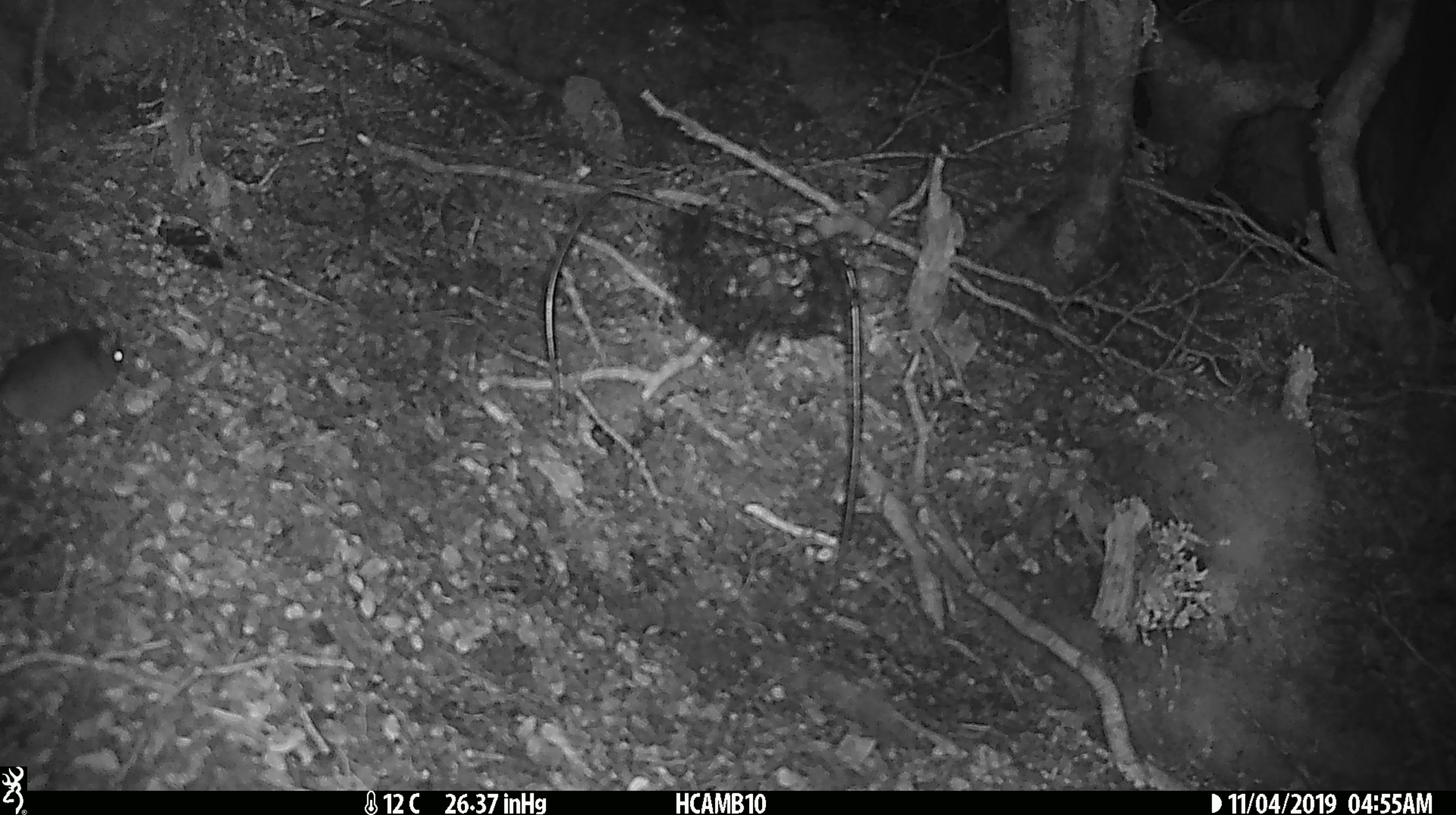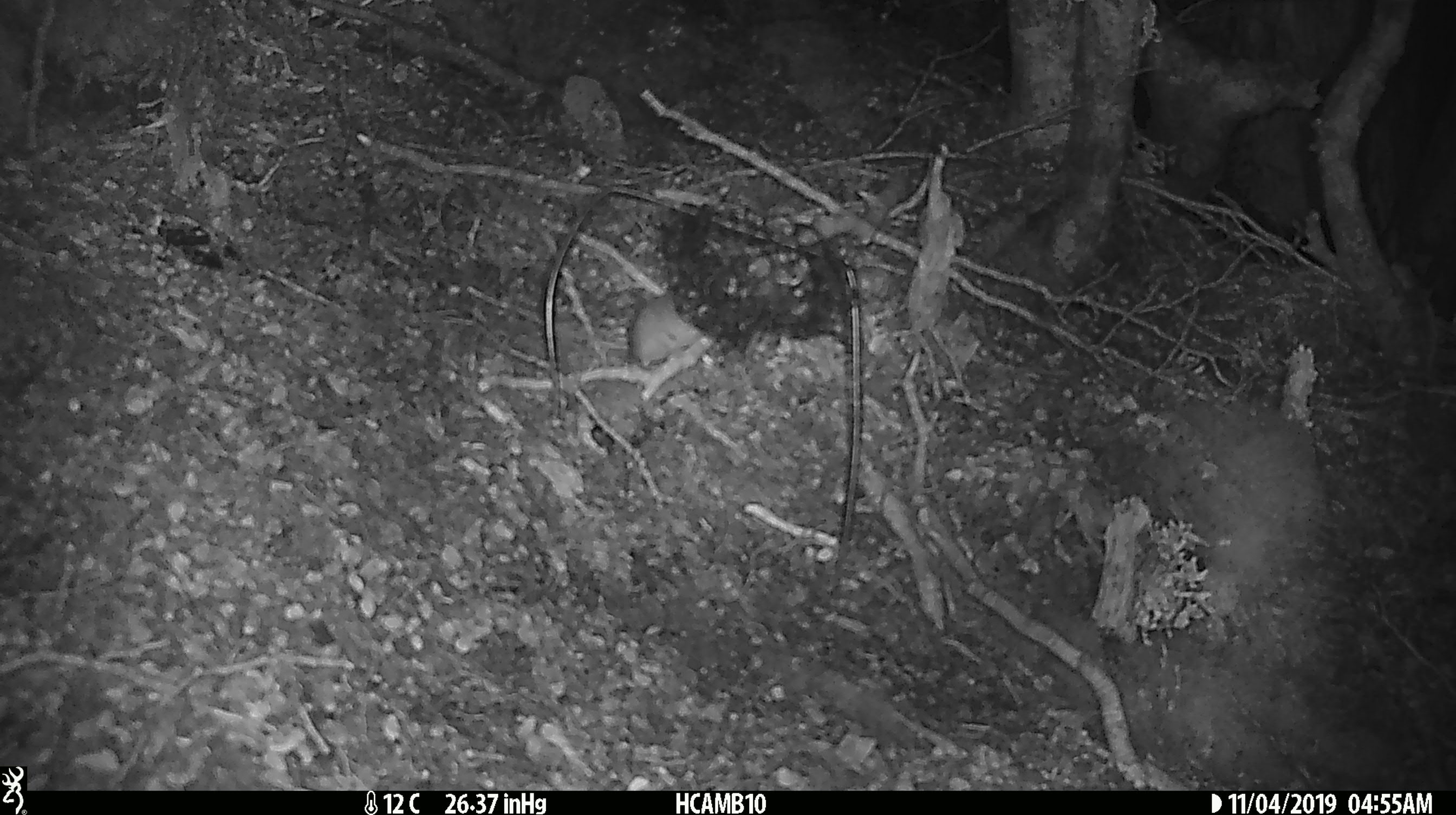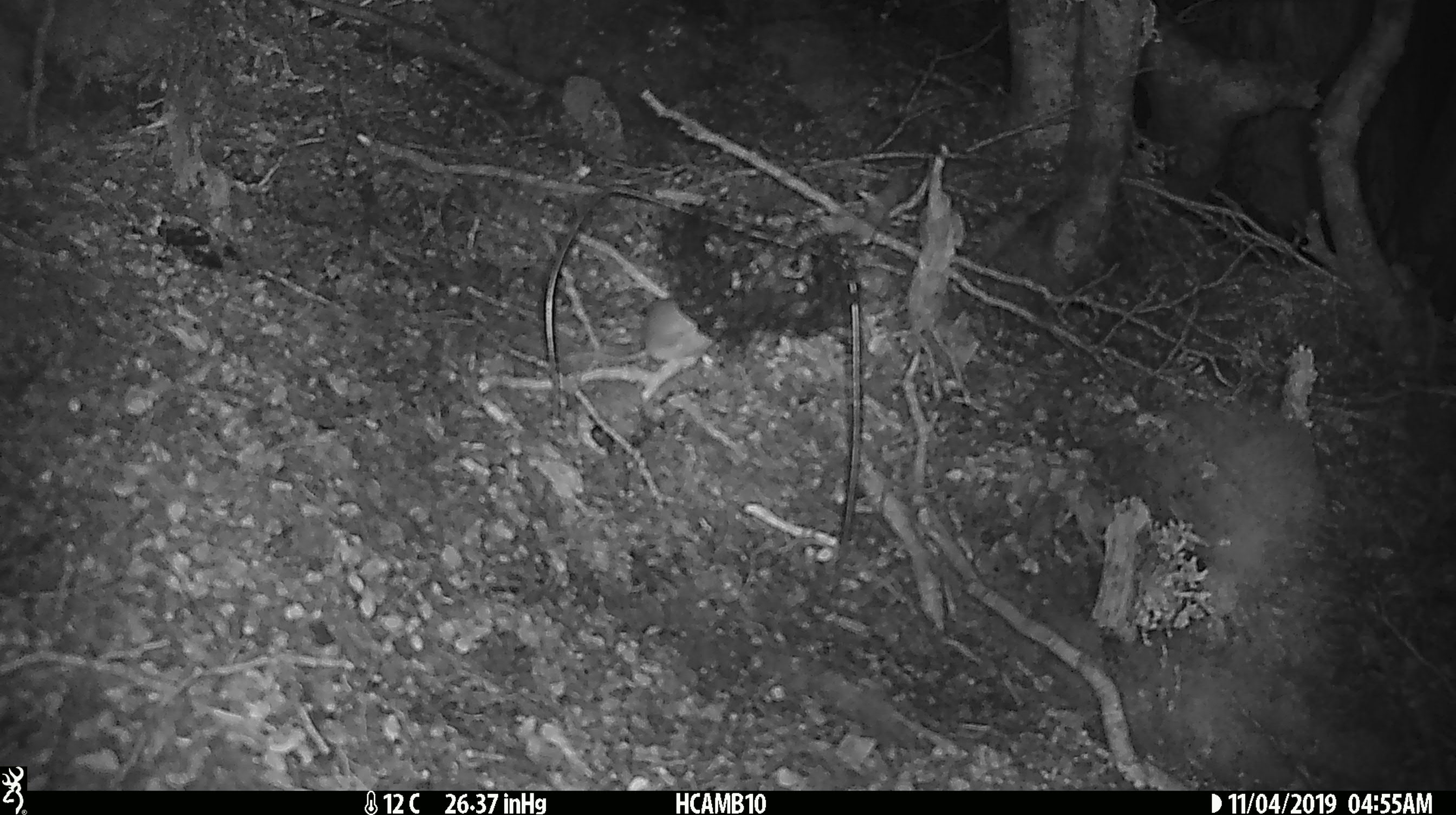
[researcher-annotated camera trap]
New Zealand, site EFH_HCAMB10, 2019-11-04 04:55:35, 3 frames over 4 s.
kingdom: Animalia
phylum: Chordata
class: Mammalia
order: Rodentia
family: Muridae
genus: Mus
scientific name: Mus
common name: mouse